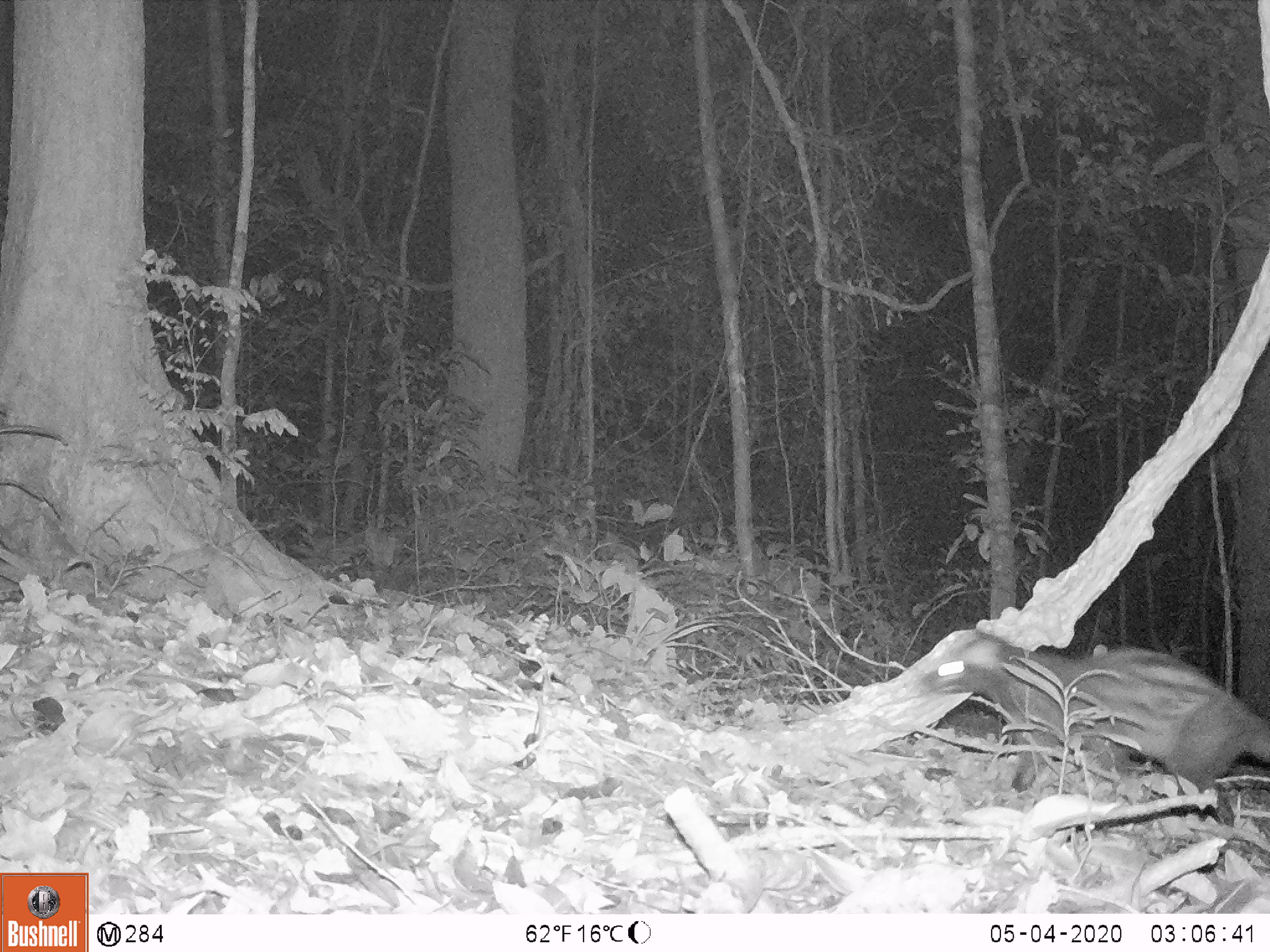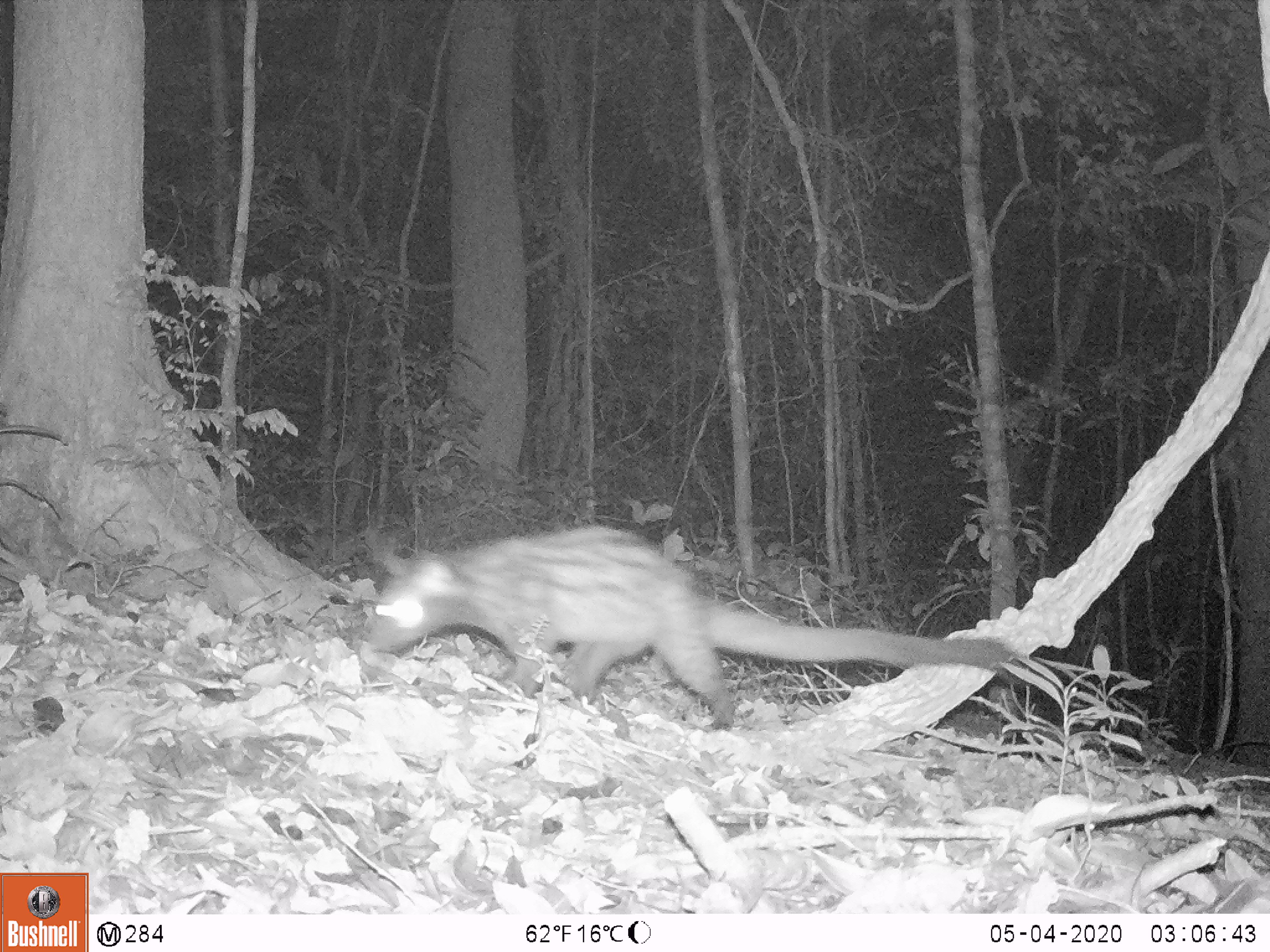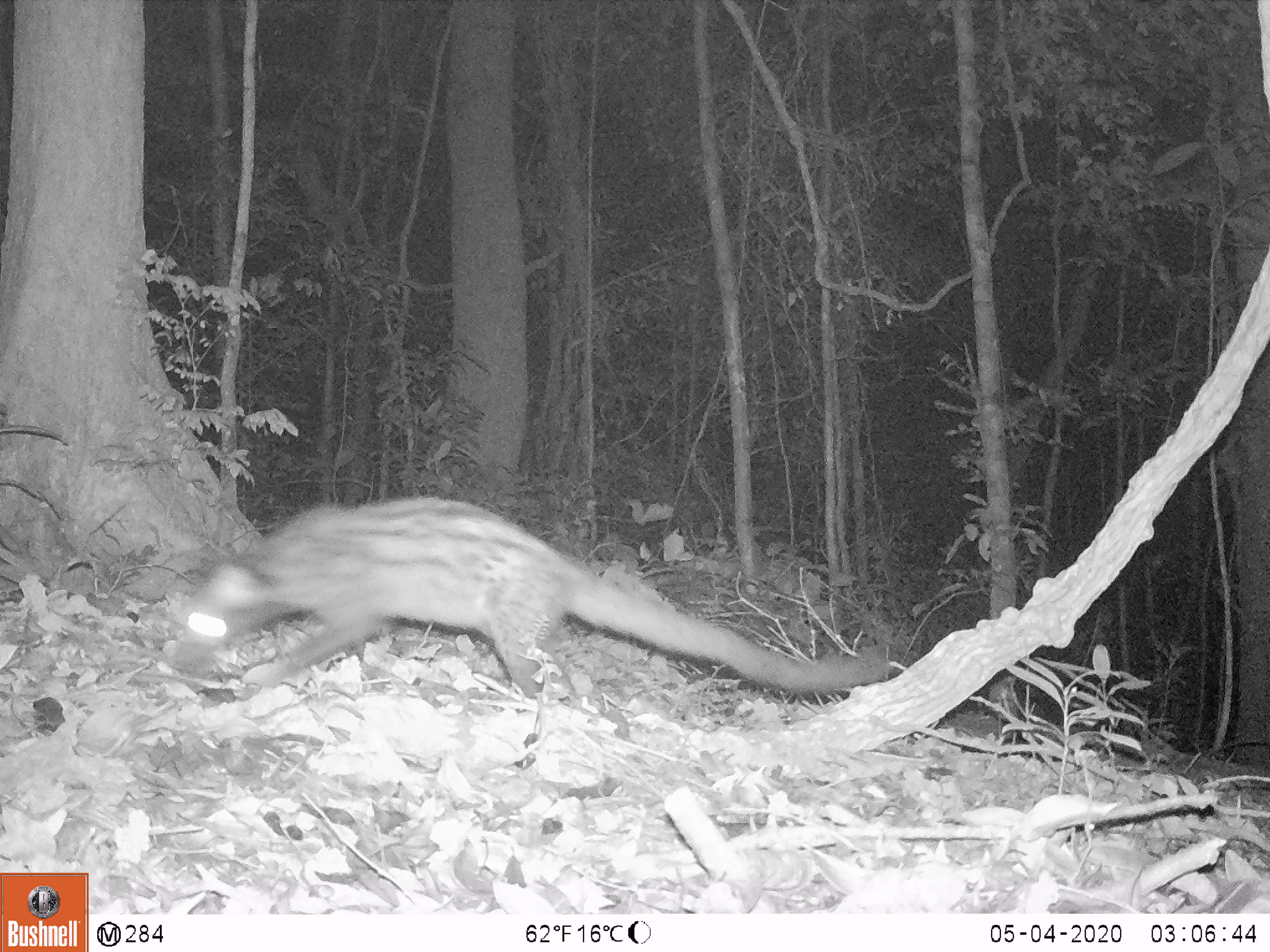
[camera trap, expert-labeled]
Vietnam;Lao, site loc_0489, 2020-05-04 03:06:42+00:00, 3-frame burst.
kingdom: Animalia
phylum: Chordata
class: Mammalia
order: Carnivora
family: Viverridae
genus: Paradoxurus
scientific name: Paradoxurus hermaphroditus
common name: common palm civet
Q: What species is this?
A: Common palm civet (Paradoxurus hermaphroditus).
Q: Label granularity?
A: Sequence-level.